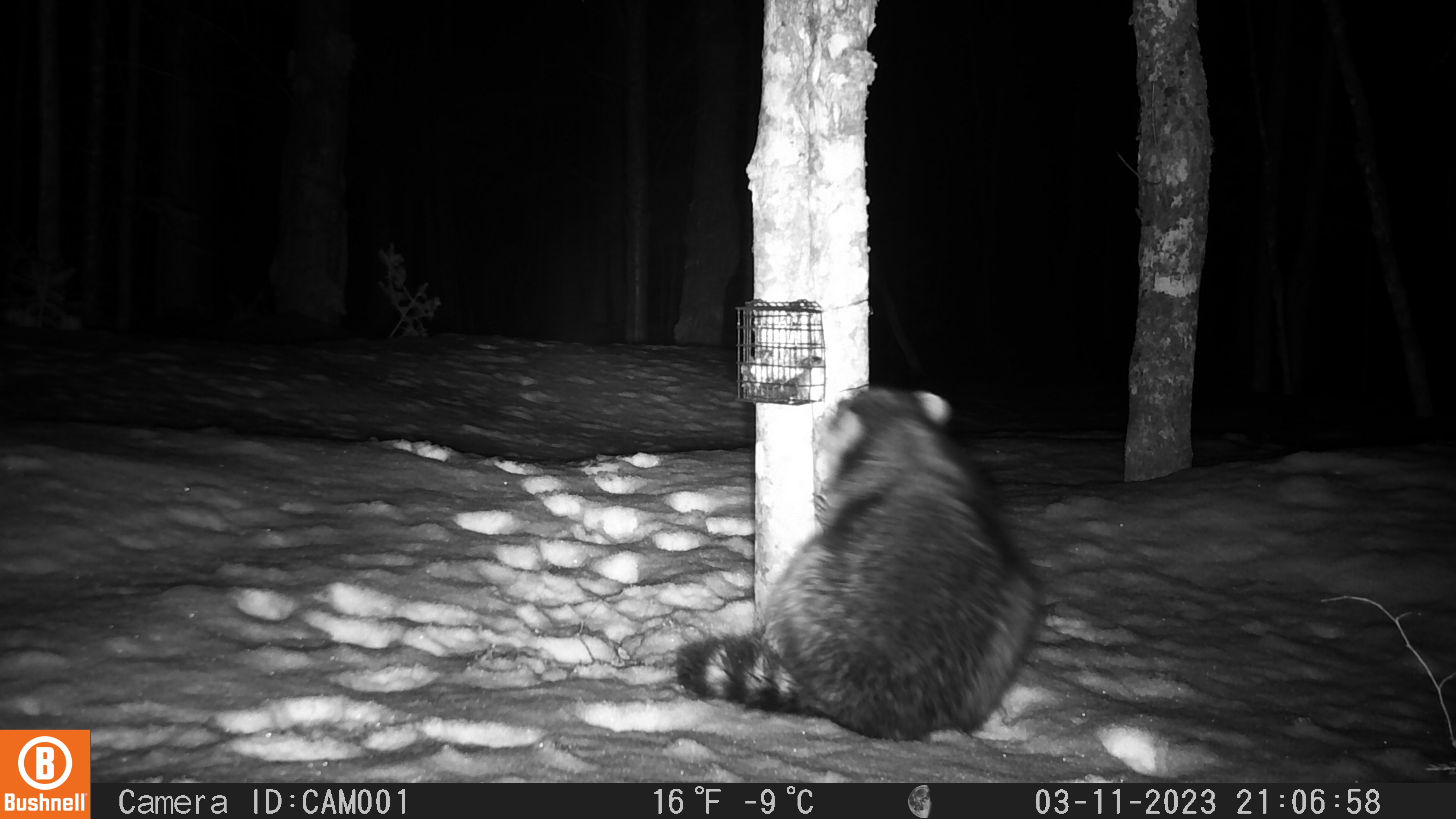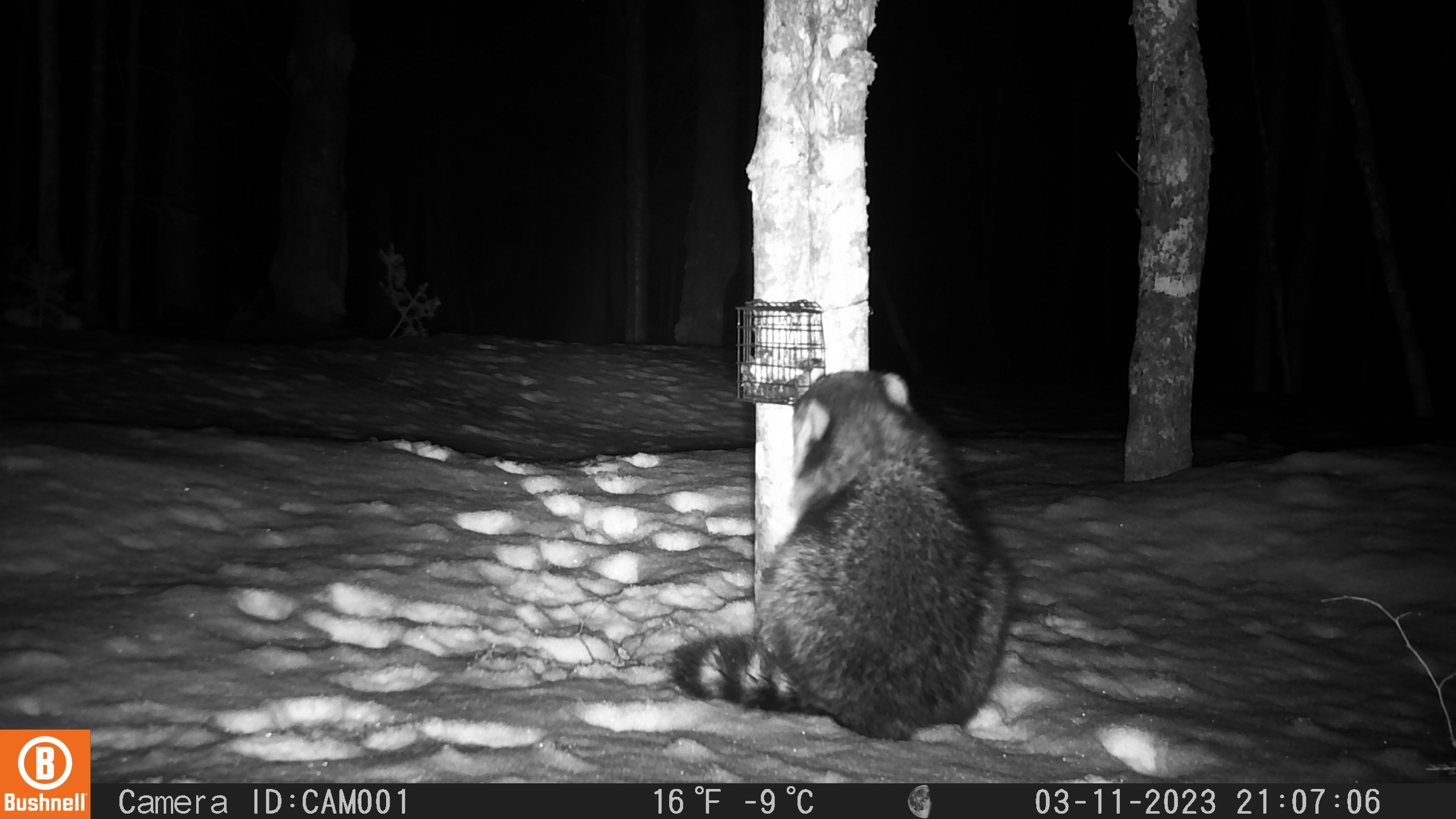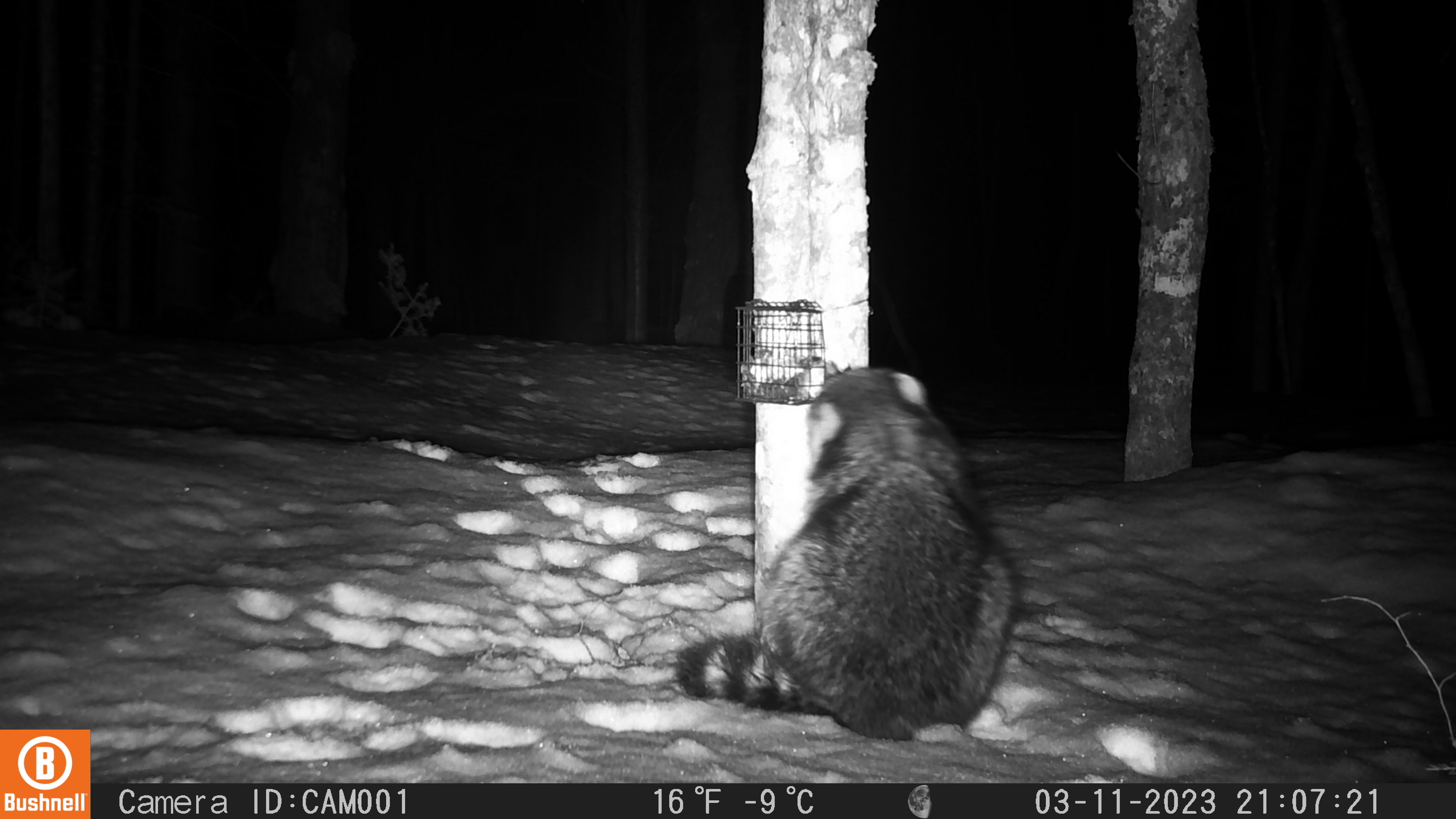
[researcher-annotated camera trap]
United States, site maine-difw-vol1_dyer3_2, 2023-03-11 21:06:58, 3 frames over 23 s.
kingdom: Animalia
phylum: Chordata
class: Mammalia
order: Carnivora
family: Procyonidae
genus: Procyon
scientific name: Procyon lotor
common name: raccoon